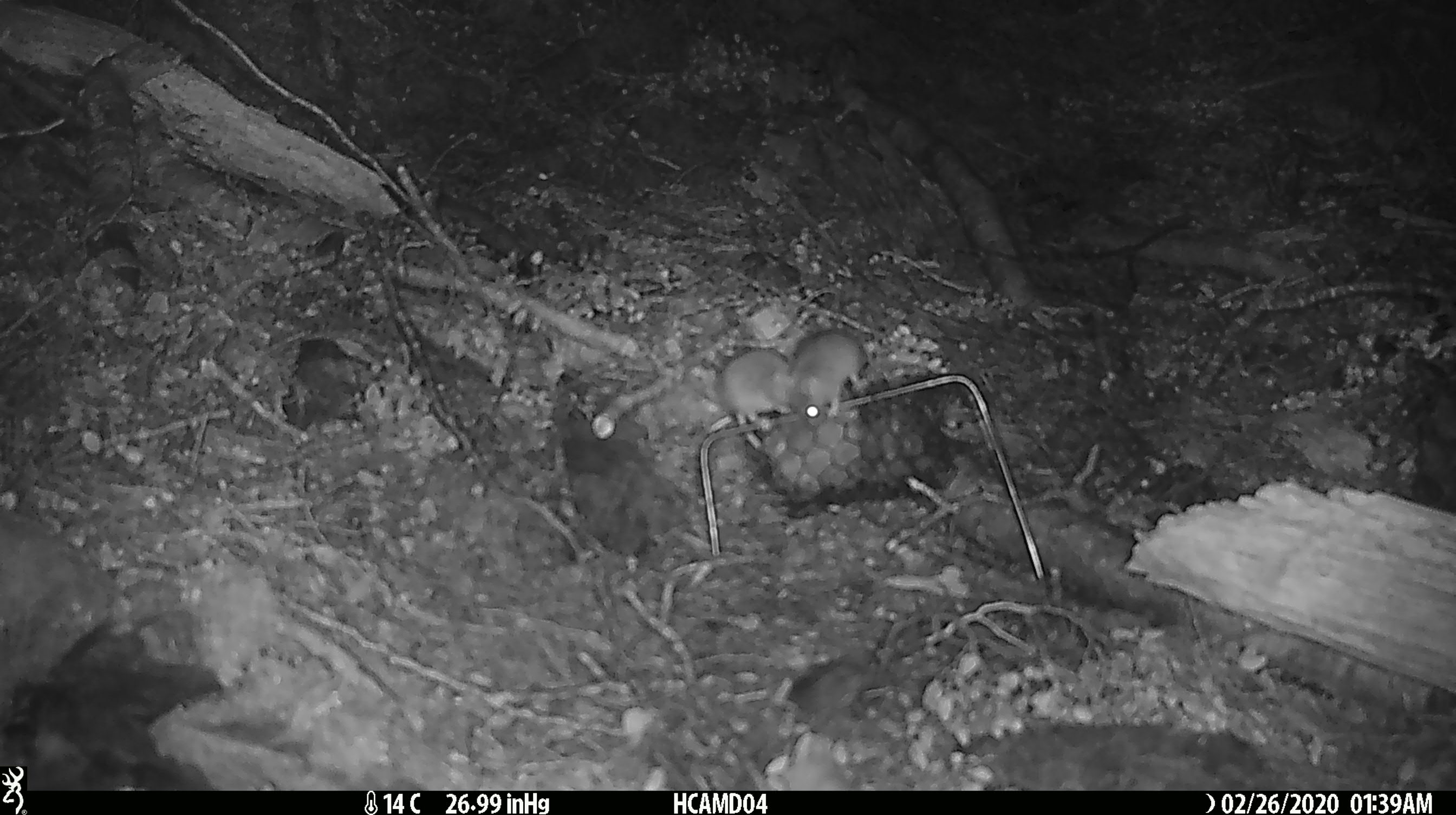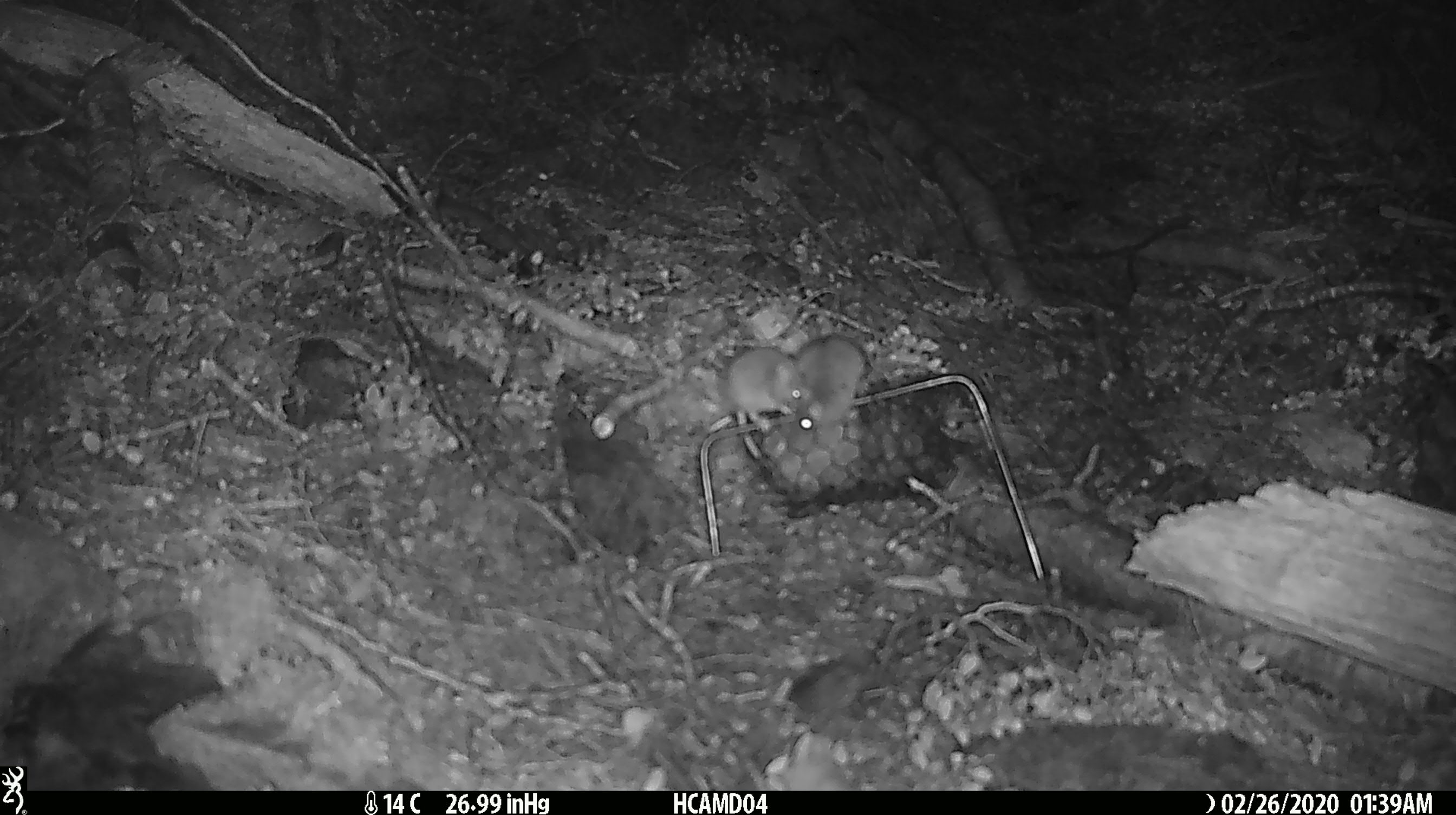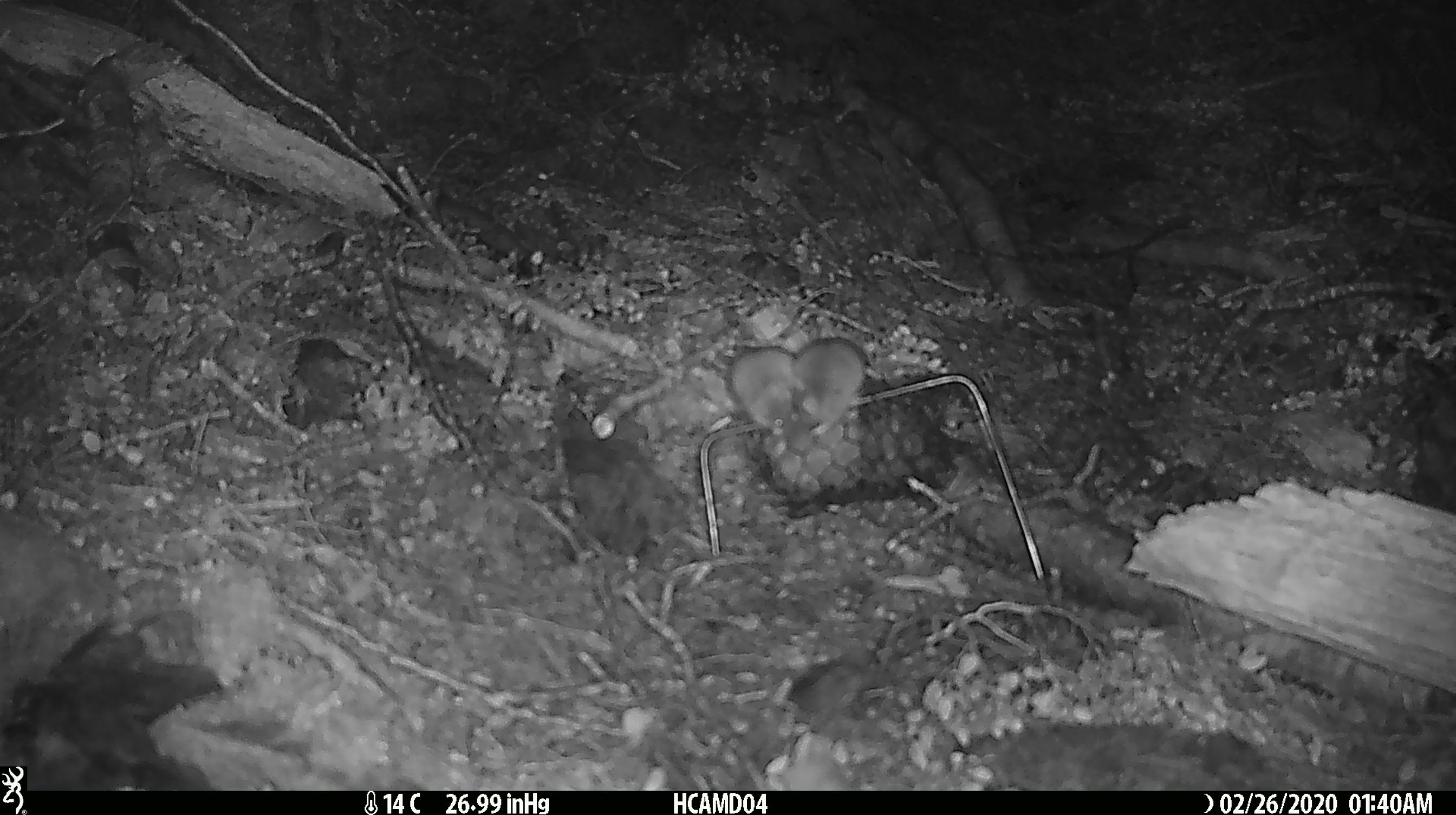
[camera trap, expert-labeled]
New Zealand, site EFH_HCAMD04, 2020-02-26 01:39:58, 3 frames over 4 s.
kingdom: Animalia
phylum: Chordata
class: Mammalia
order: Rodentia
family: Muridae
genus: Mus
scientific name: Mus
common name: mouse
Mouse (Mus).